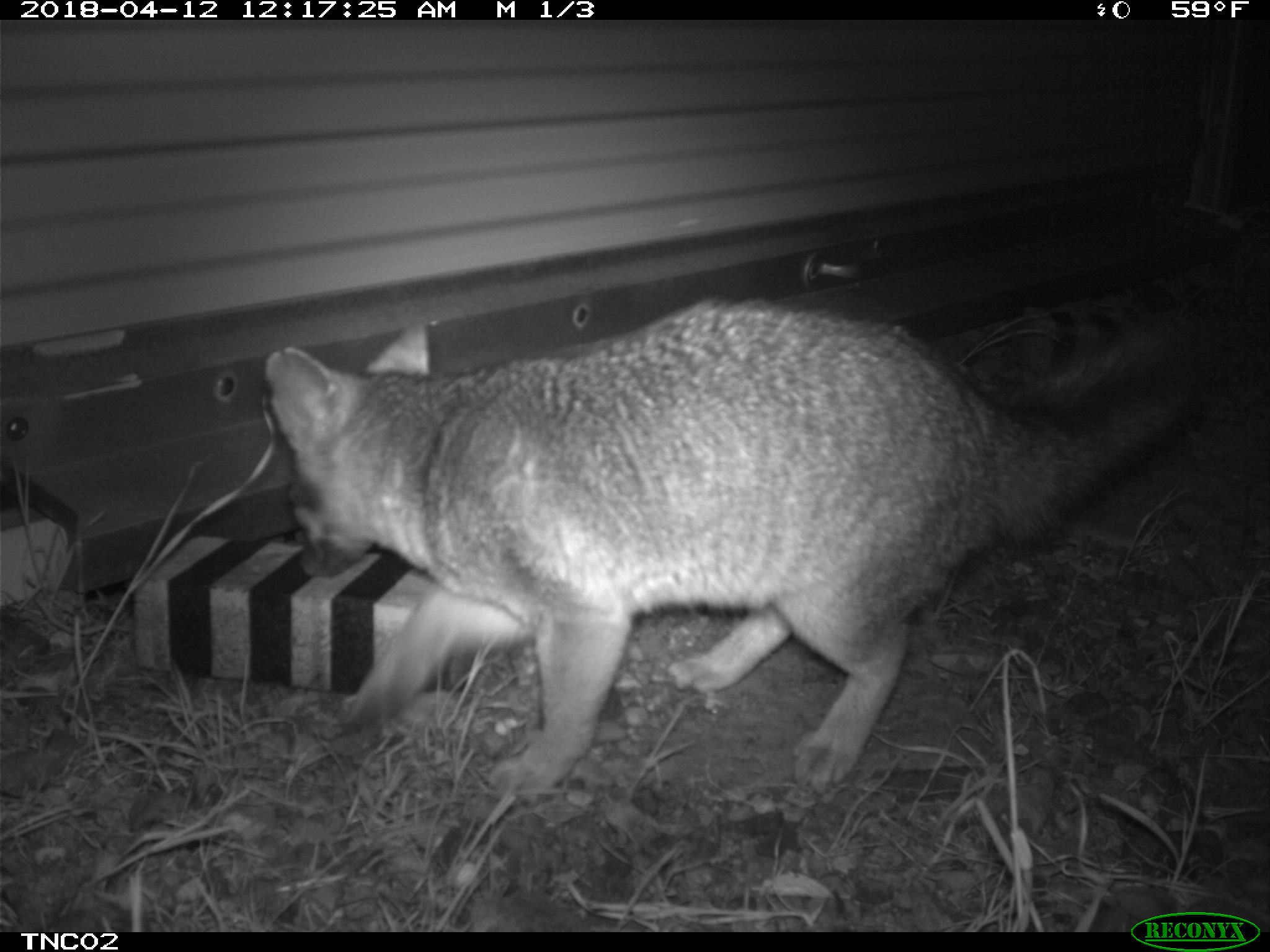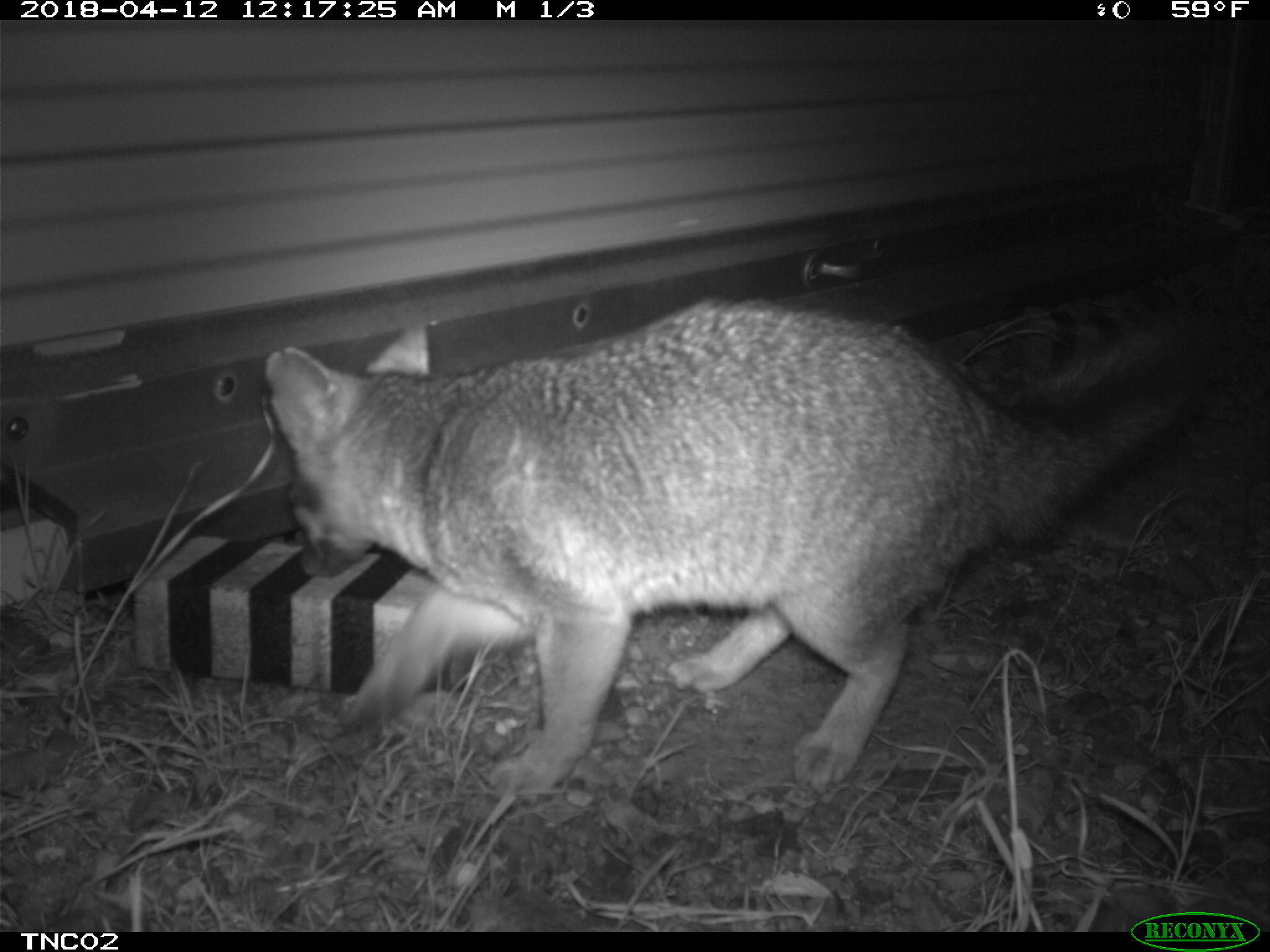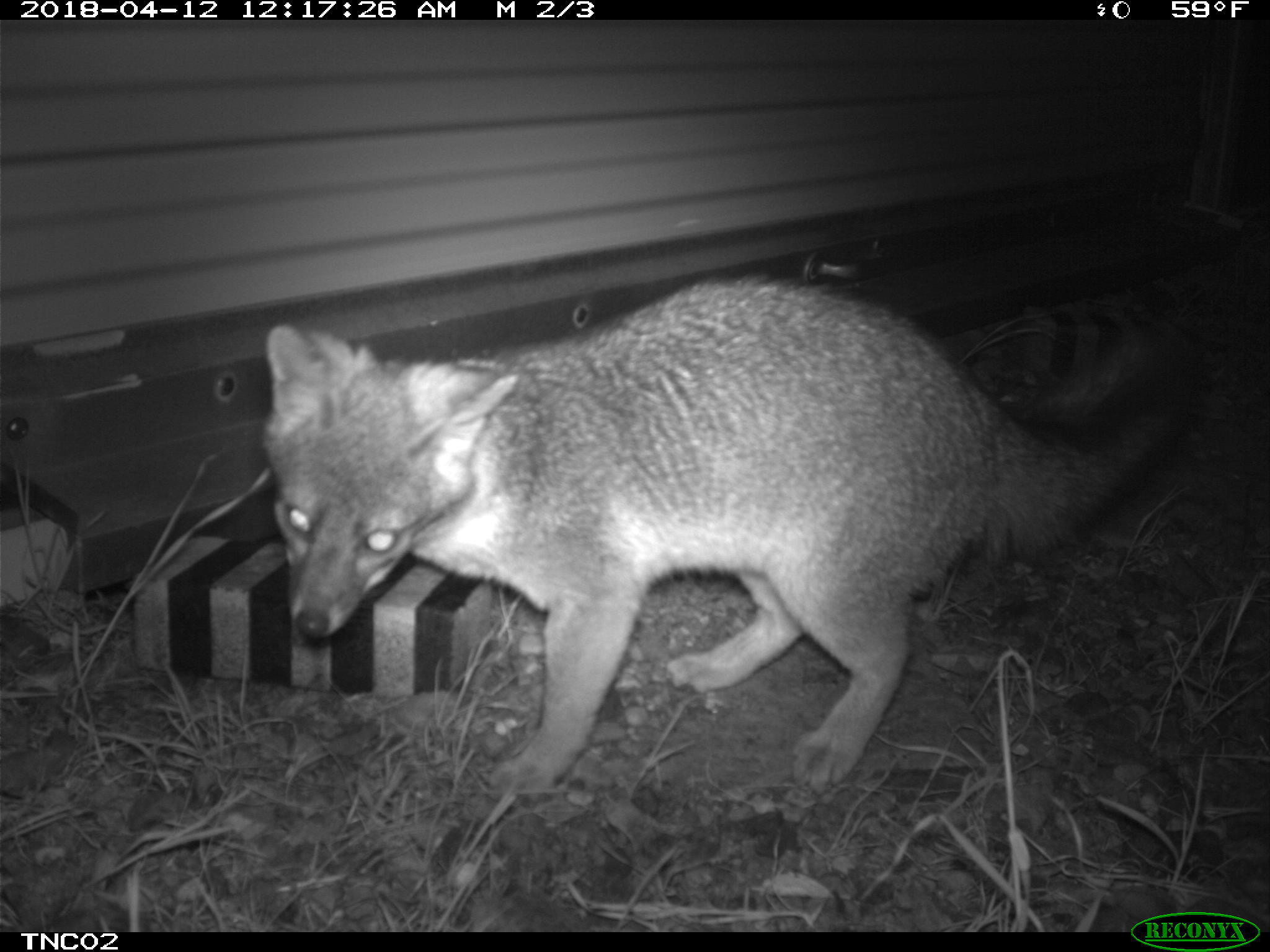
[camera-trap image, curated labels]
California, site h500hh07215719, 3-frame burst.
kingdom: Animalia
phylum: Chordata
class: Mammalia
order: Carnivora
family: Canidae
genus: Urocyon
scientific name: Urocyon littoralis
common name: island fox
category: fox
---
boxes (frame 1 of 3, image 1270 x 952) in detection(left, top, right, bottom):
fox: detection(265, 298, 1218, 806)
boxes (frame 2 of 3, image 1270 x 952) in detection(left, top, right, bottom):
fox: detection(263, 296, 1223, 800)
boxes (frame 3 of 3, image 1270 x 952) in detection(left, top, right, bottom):
fox: detection(259, 270, 1198, 801)